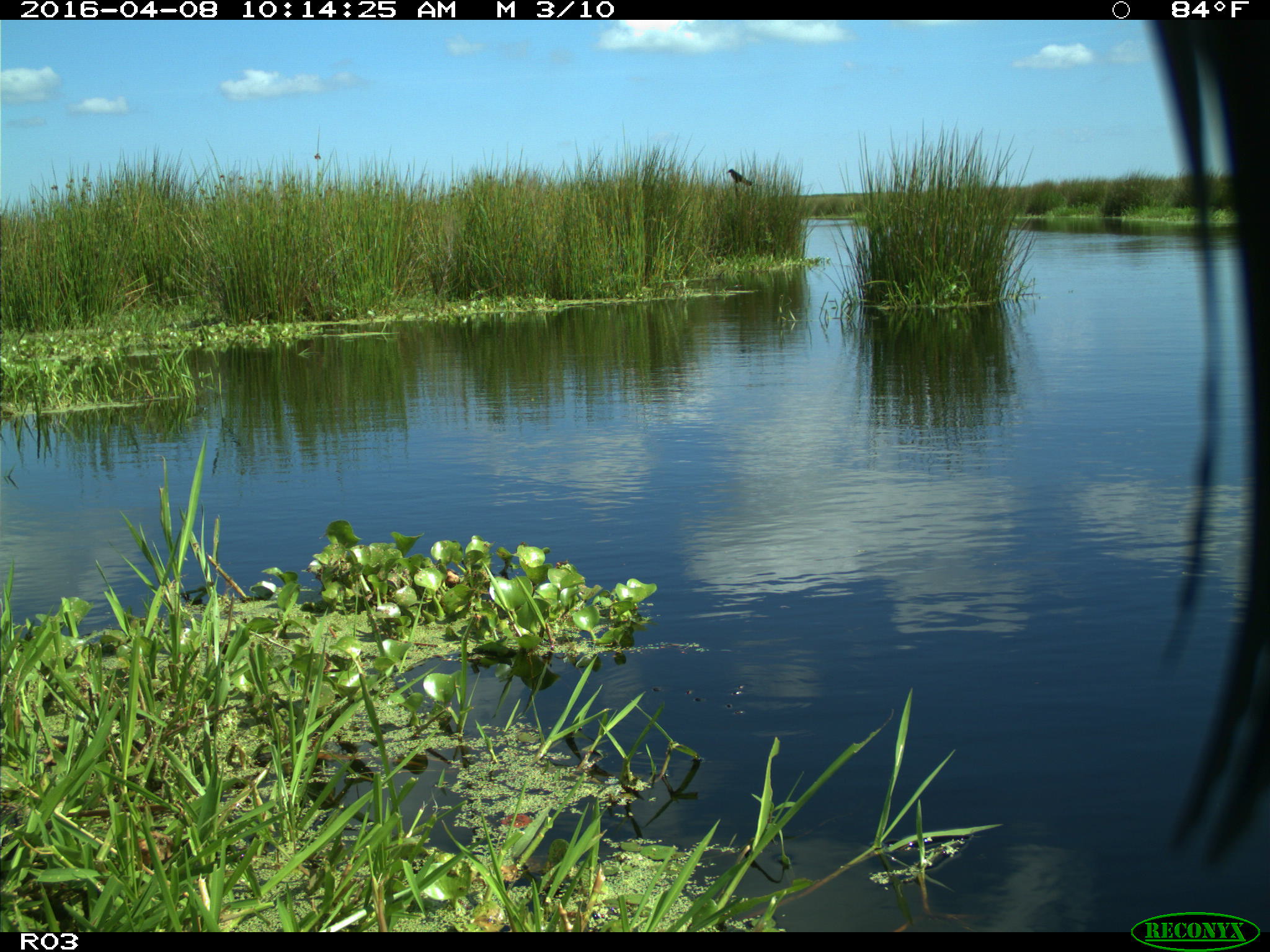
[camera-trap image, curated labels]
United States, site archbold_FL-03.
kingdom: Animalia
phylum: Chordata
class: Mammalia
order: Artiodactyla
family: Bovidae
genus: Bos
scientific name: Bos taurus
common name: domestic cow